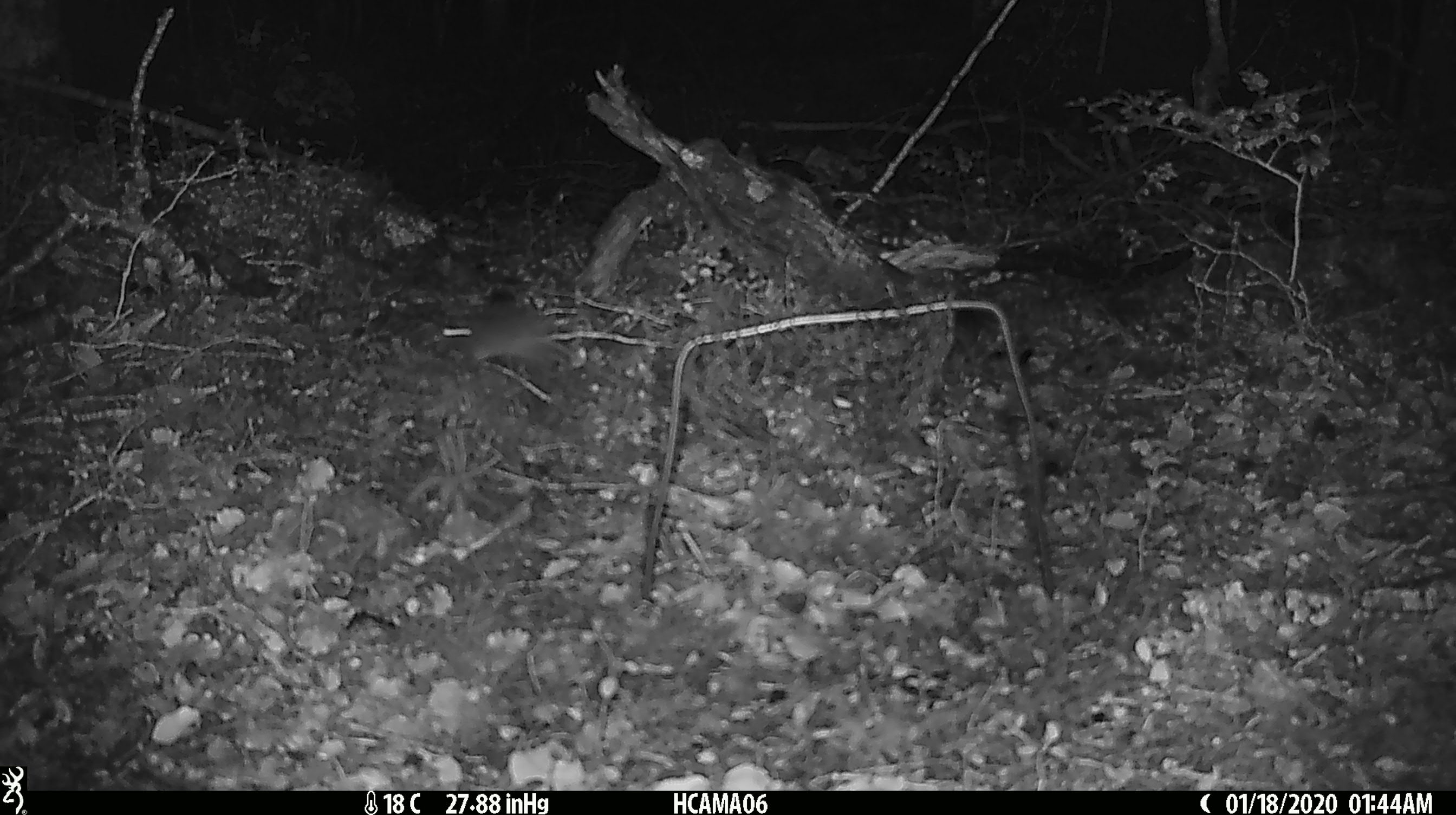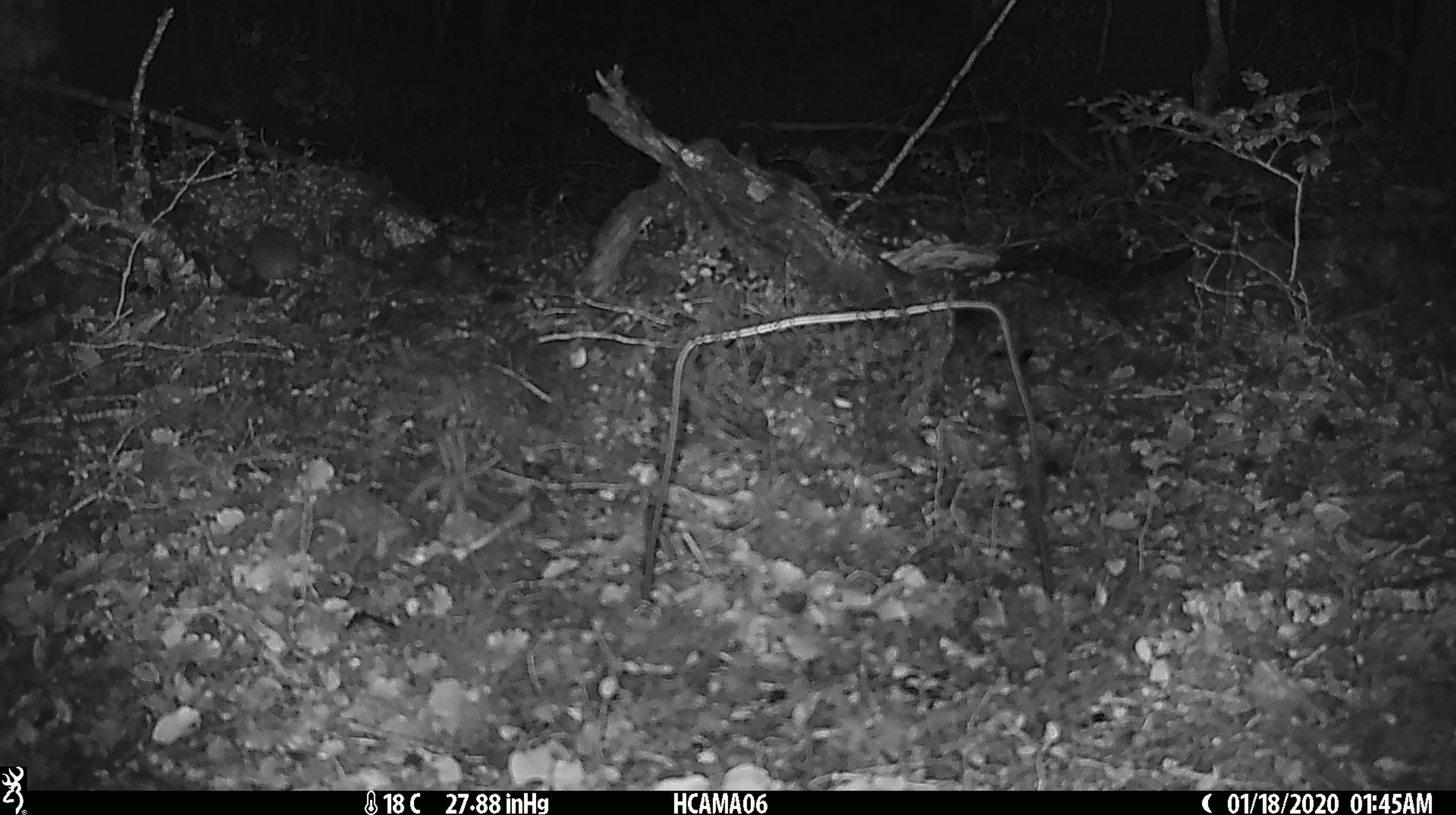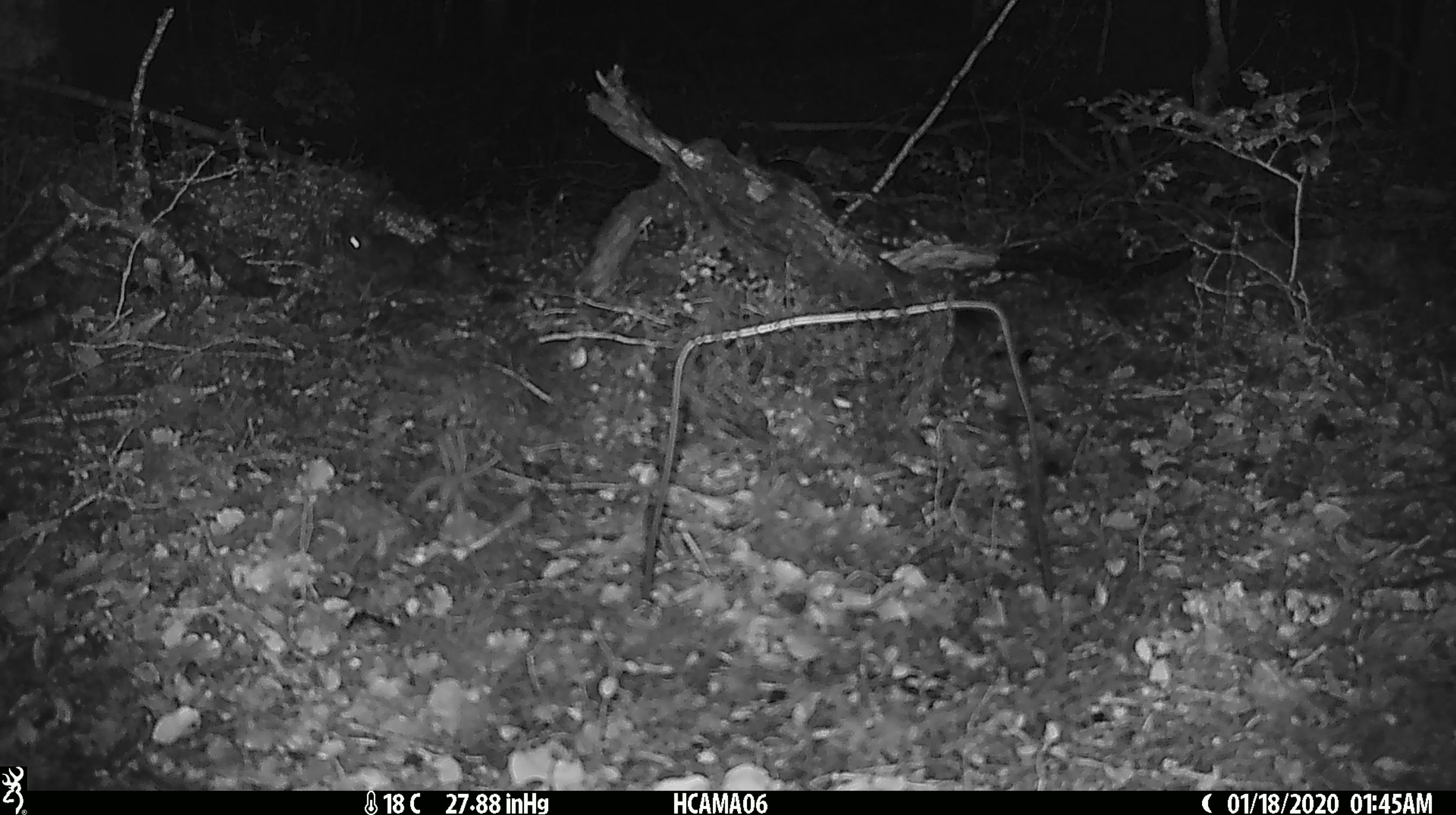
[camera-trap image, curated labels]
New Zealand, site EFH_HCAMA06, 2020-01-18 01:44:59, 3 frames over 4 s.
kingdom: Animalia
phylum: Chordata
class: Mammalia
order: Rodentia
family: Muridae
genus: Mus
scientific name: Mus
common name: mouse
Mouse (Mus).